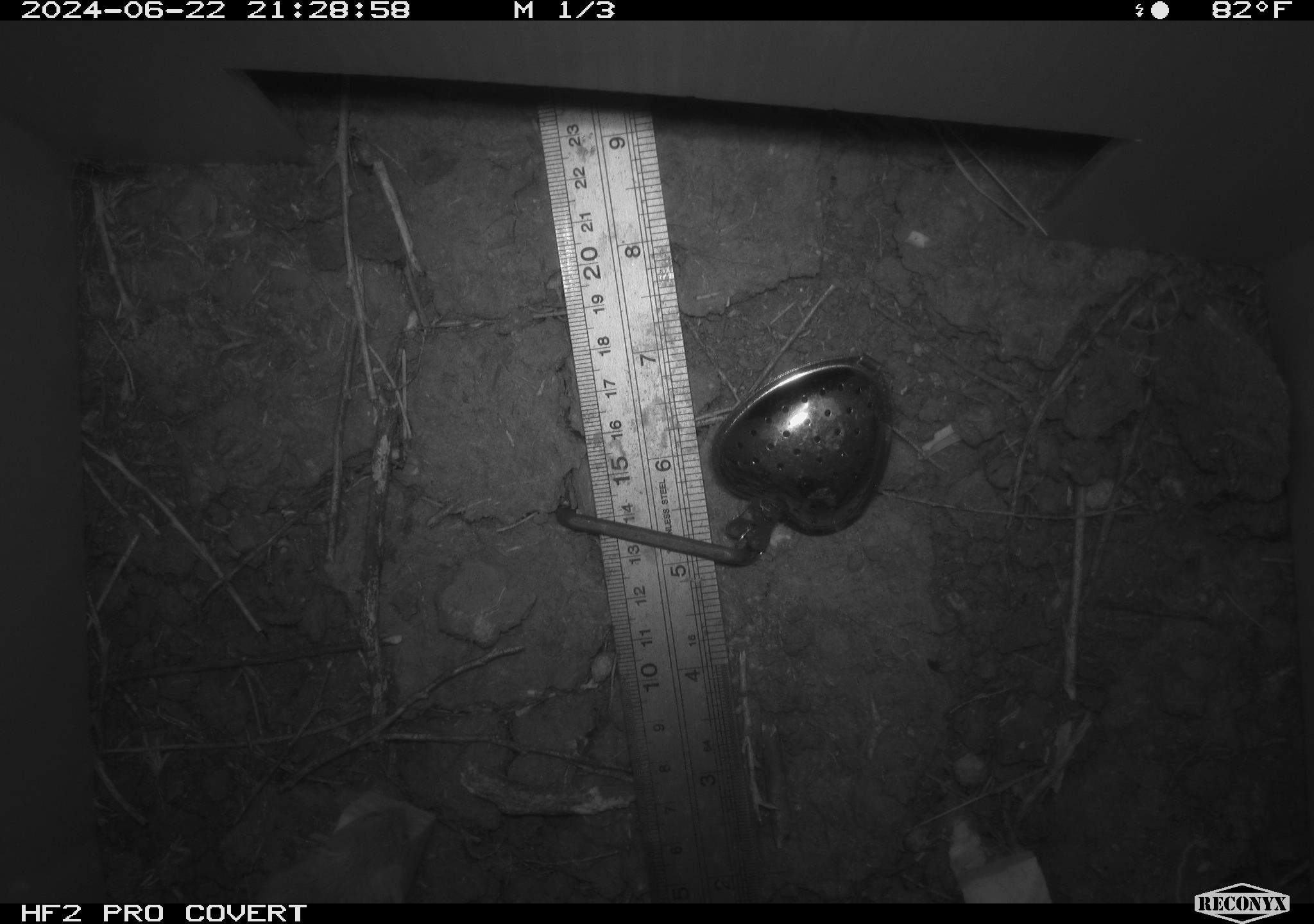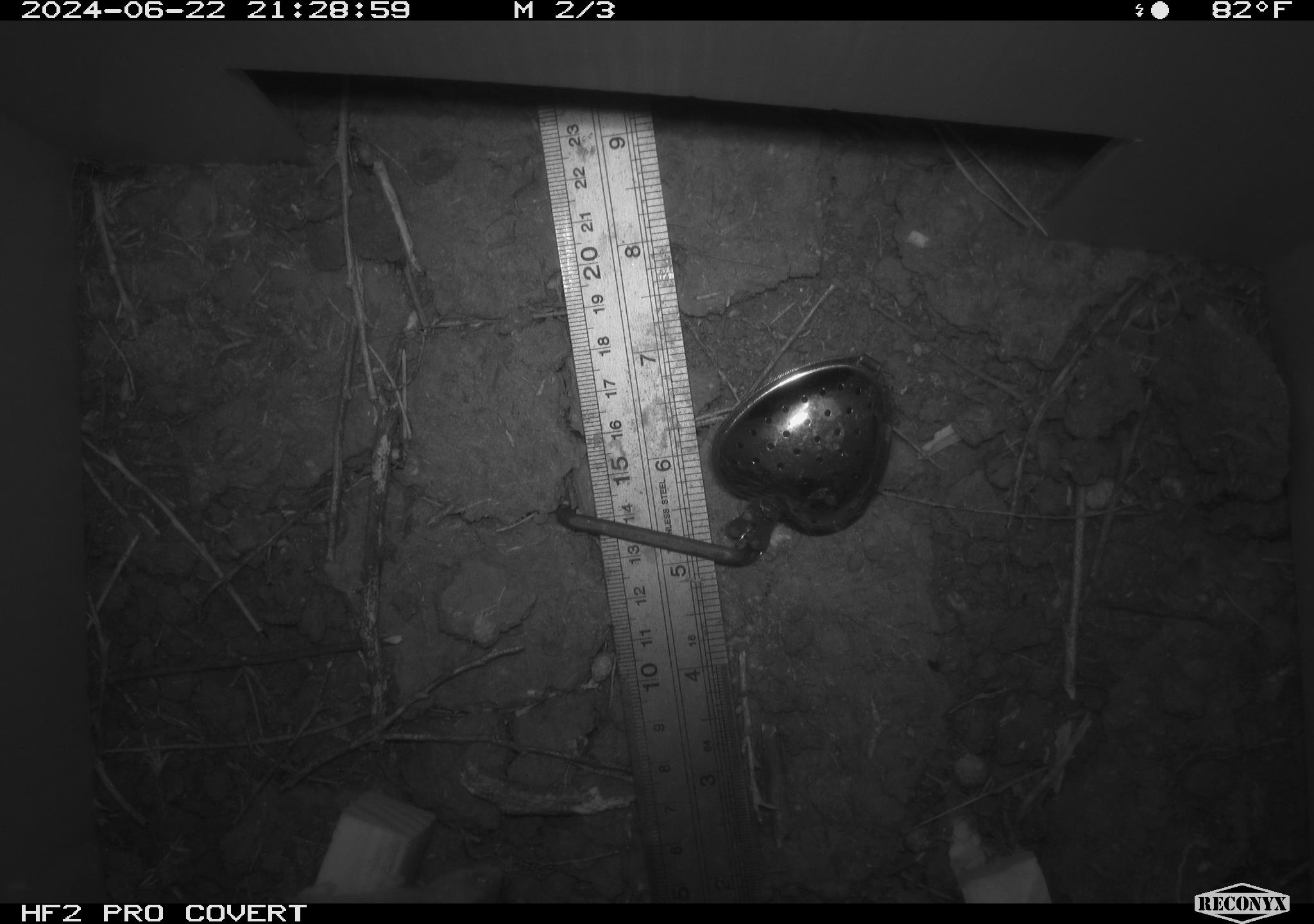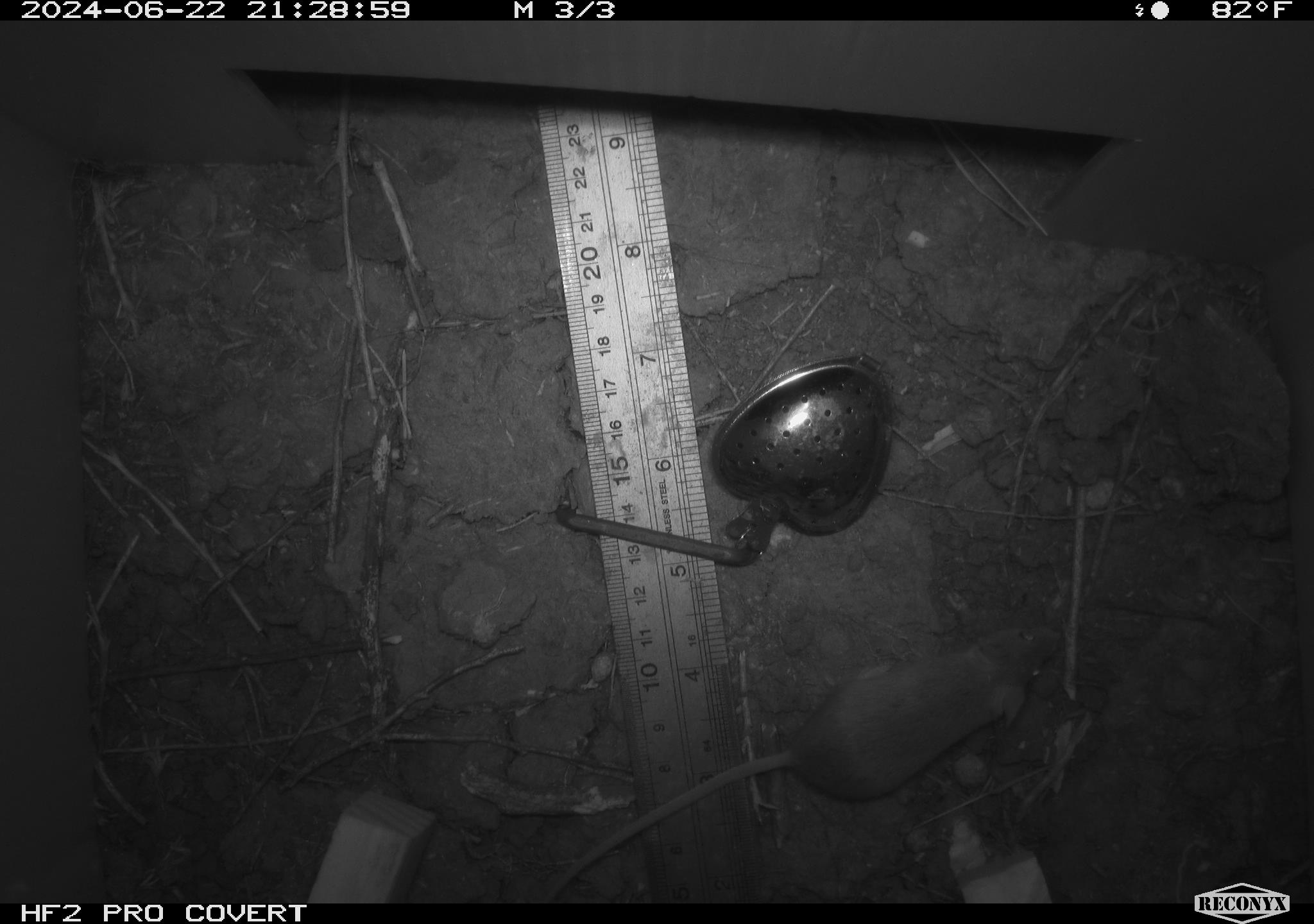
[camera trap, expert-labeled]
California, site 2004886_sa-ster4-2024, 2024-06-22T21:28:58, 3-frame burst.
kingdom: Animalia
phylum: Chordata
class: Mammalia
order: Rodentia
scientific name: Rodentia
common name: mouse species